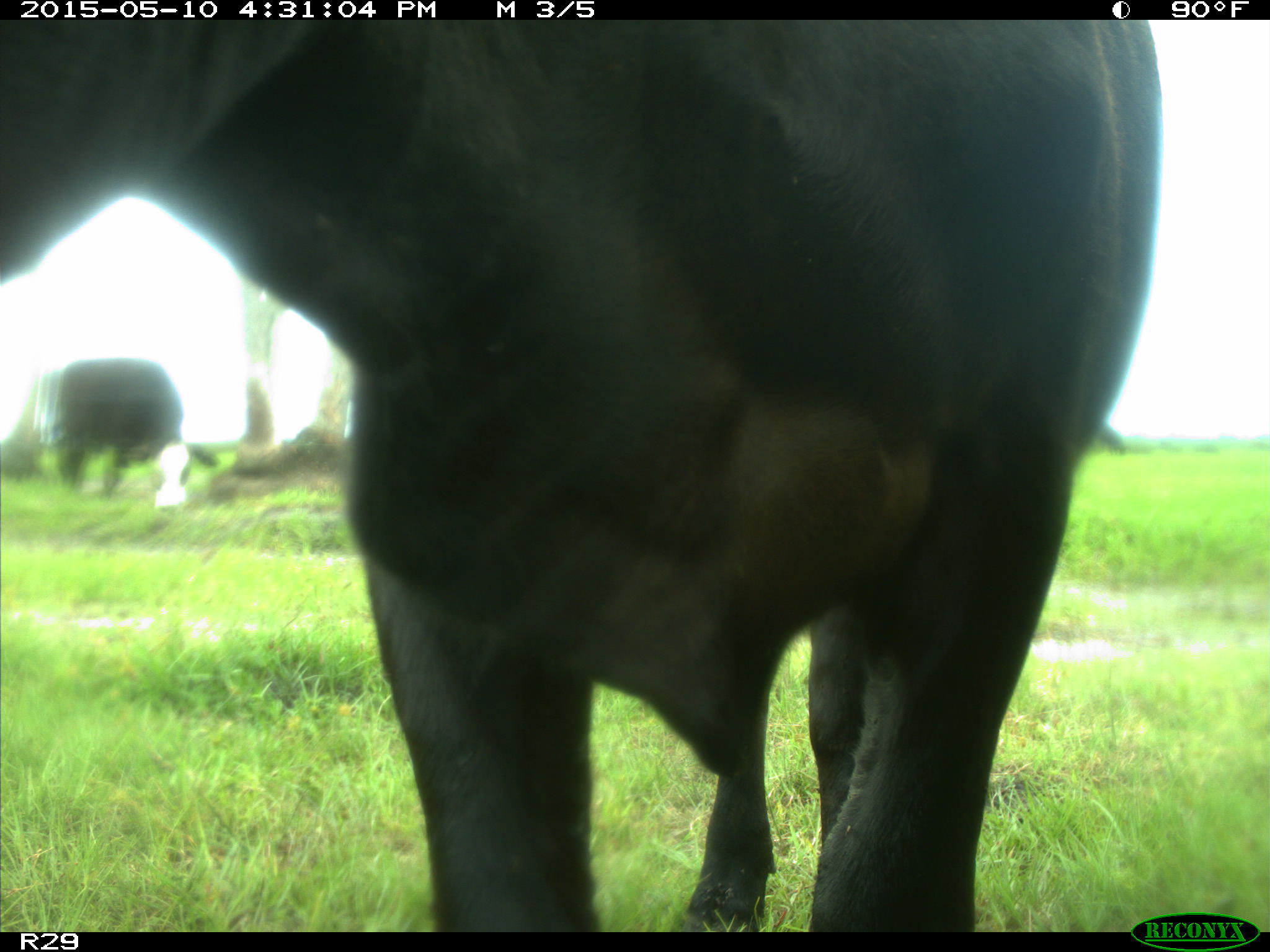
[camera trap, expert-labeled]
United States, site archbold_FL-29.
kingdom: Animalia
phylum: Chordata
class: Mammalia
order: Artiodactyla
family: Bovidae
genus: Bos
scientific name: Bos taurus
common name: domestic cow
Bos taurus (domestic cow).